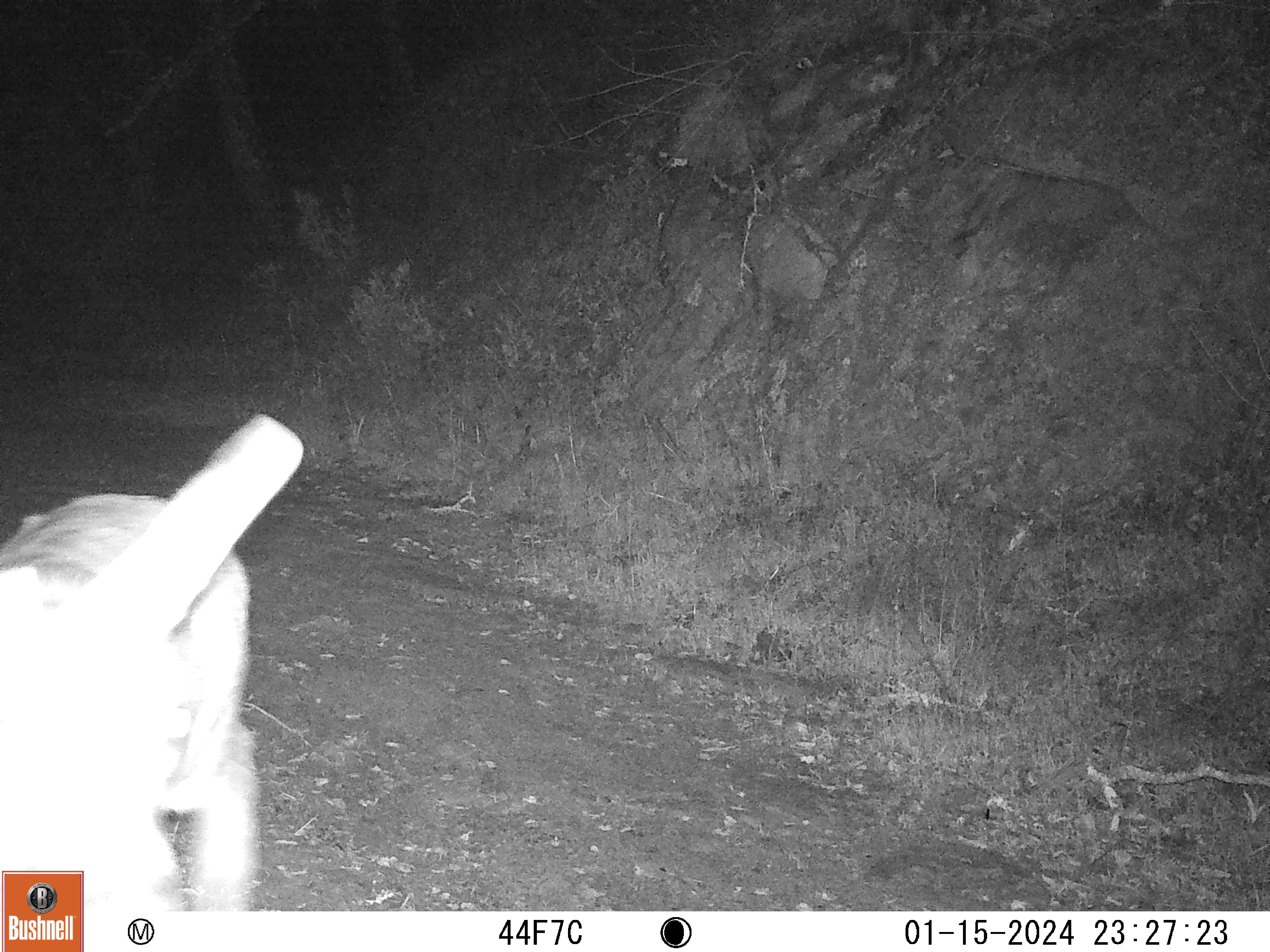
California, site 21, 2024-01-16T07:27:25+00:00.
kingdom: Animalia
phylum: Chordata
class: Mammalia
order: Artiodactyla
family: Cervidae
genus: Odocoileus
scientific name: Odocoileus hemionus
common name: mule deer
Mule deer (Odocoileus hemionus).